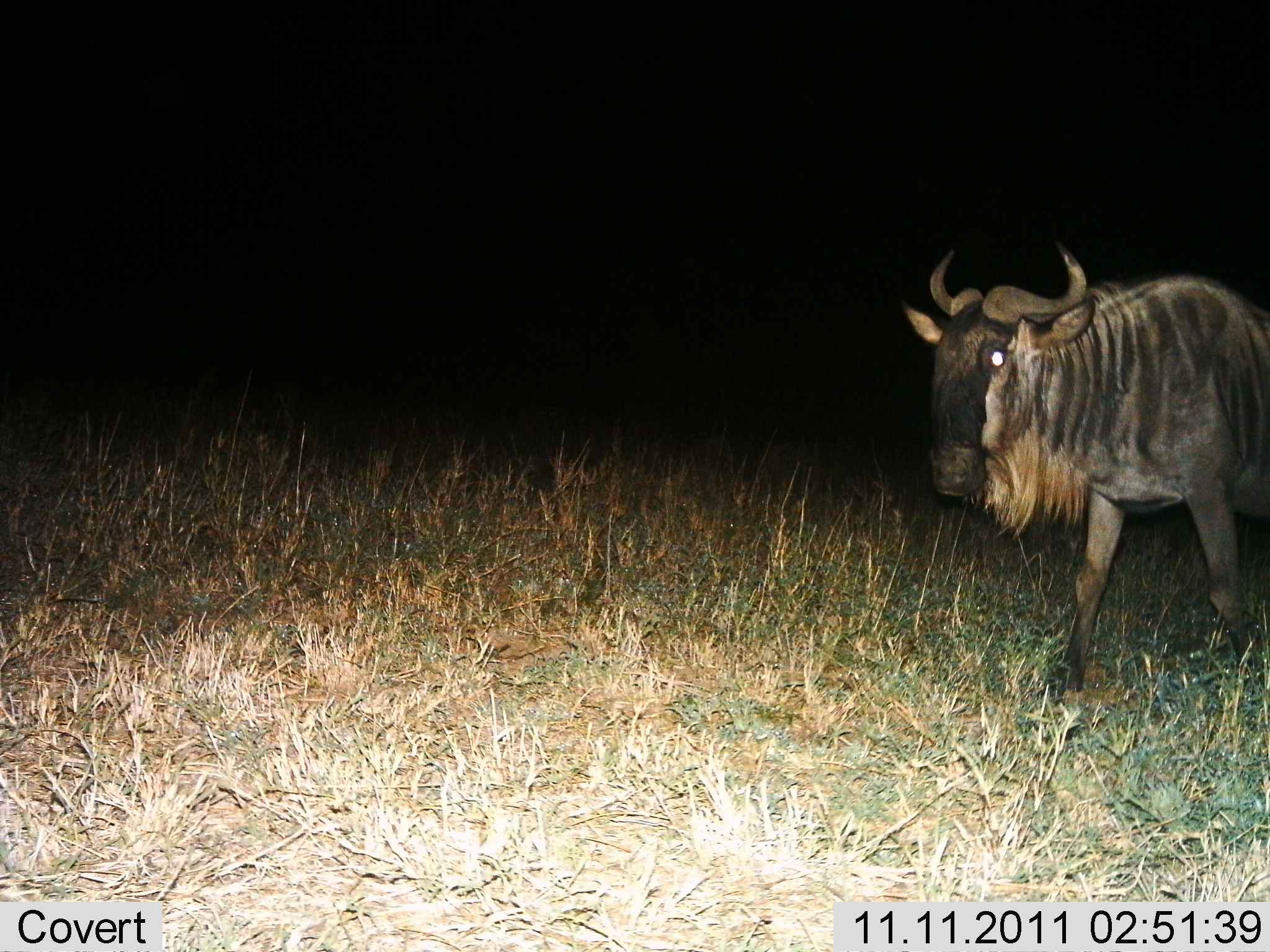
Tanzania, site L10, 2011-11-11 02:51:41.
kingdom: Animalia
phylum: Chordata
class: Mammalia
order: Artiodactyla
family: Bovidae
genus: Connochaetes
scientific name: Connochaetes taurinus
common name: blue wildebeest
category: wildebeest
Wildebeest (blue wildebeest) (Connochaetes taurinus), count 1. Behavior (volunteer vote fractions): standing 15%, resting 0%, moving 92%, interacting 0%. Young present (vote fraction): 0%. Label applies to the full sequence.